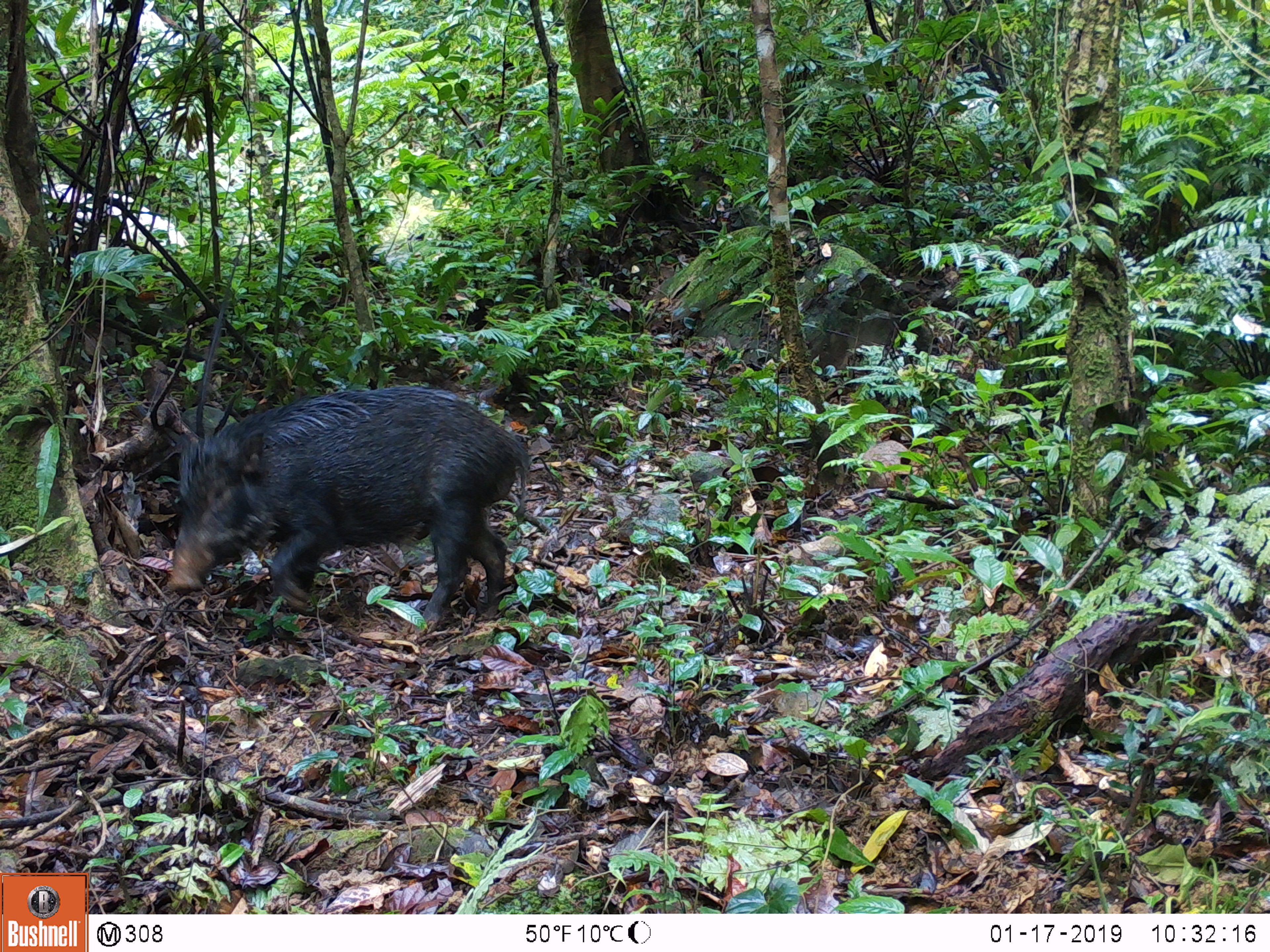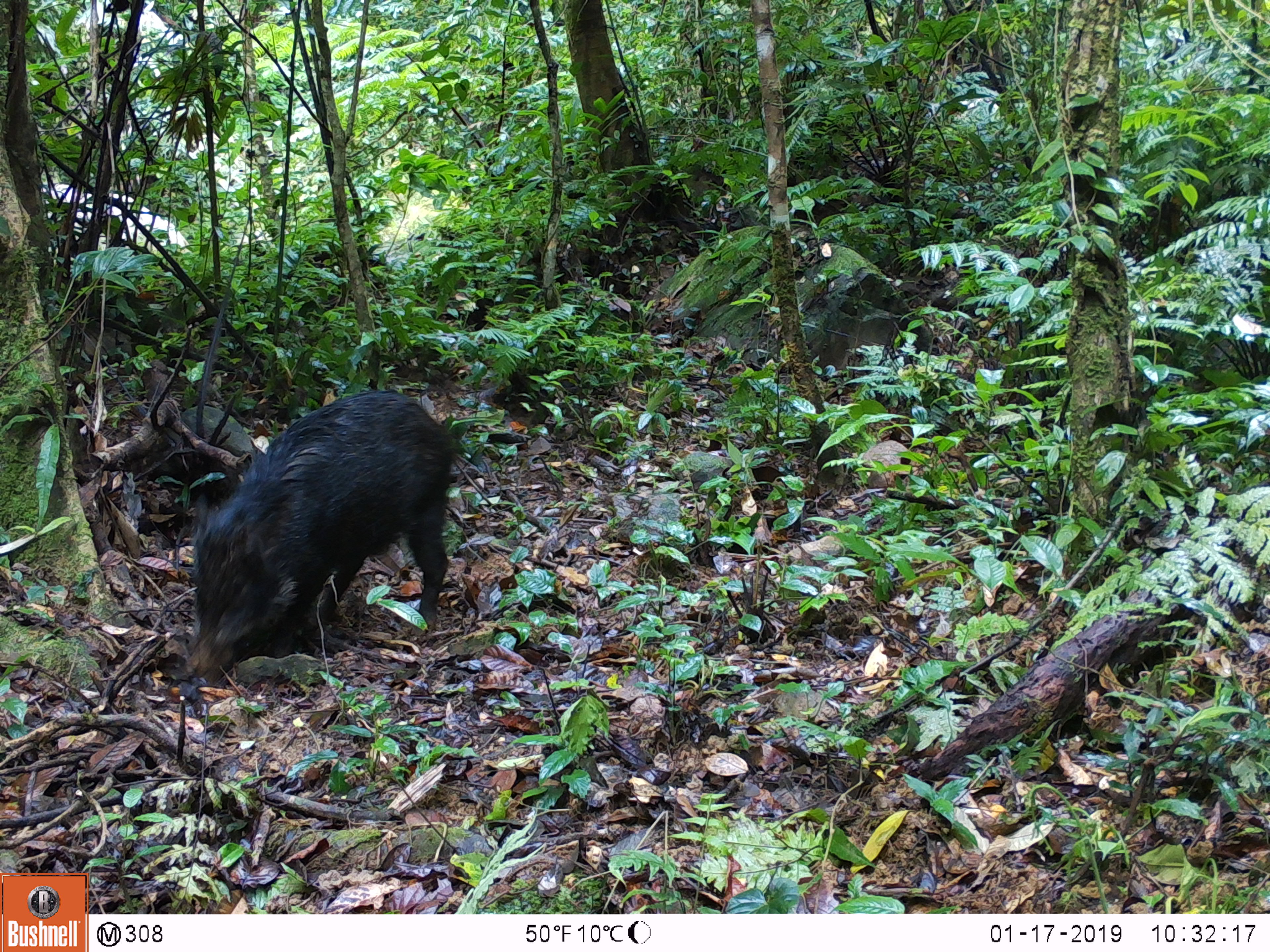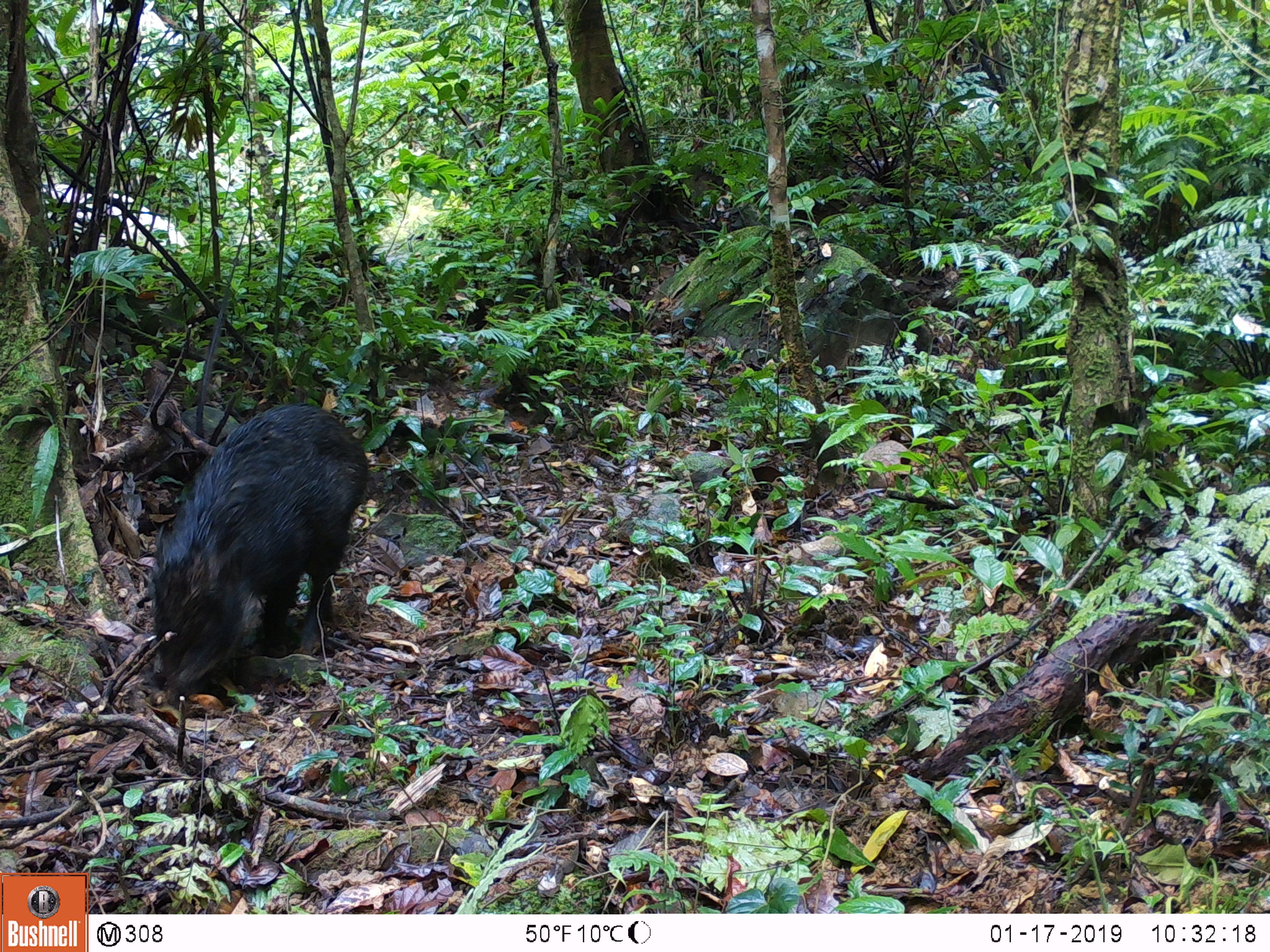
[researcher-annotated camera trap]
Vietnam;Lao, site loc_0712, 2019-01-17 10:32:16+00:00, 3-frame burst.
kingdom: Animalia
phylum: Chordata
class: Mammalia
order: Artiodactyla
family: Suidae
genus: Sus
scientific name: Sus scrofa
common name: eurasian wild pig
Eurasian wild pig (Sus scrofa). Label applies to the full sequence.